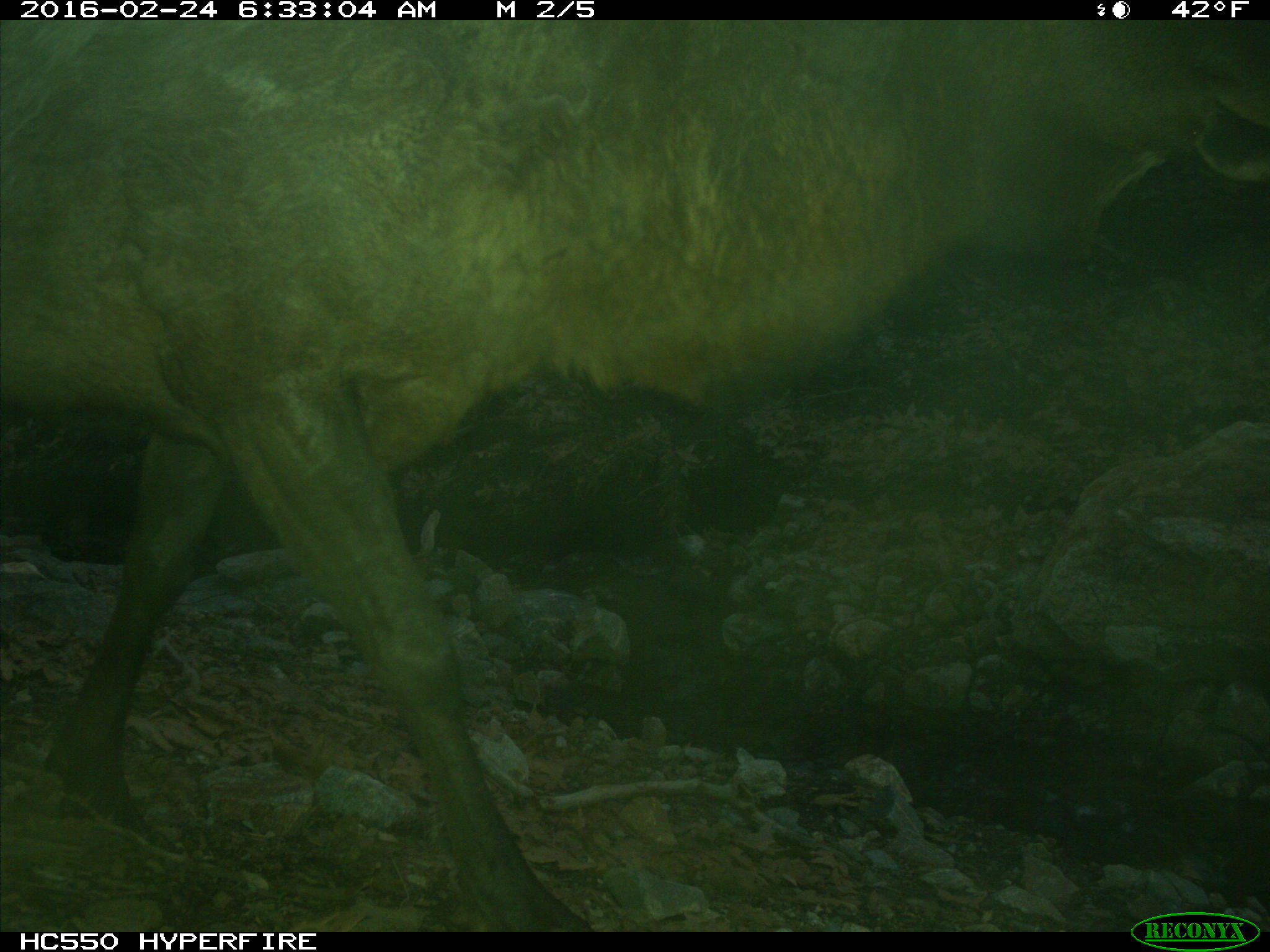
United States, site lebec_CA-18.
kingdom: Animalia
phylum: Chordata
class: Mammalia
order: Artiodactyla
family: Cervidae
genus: Cervus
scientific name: Cervus canadensis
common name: elk